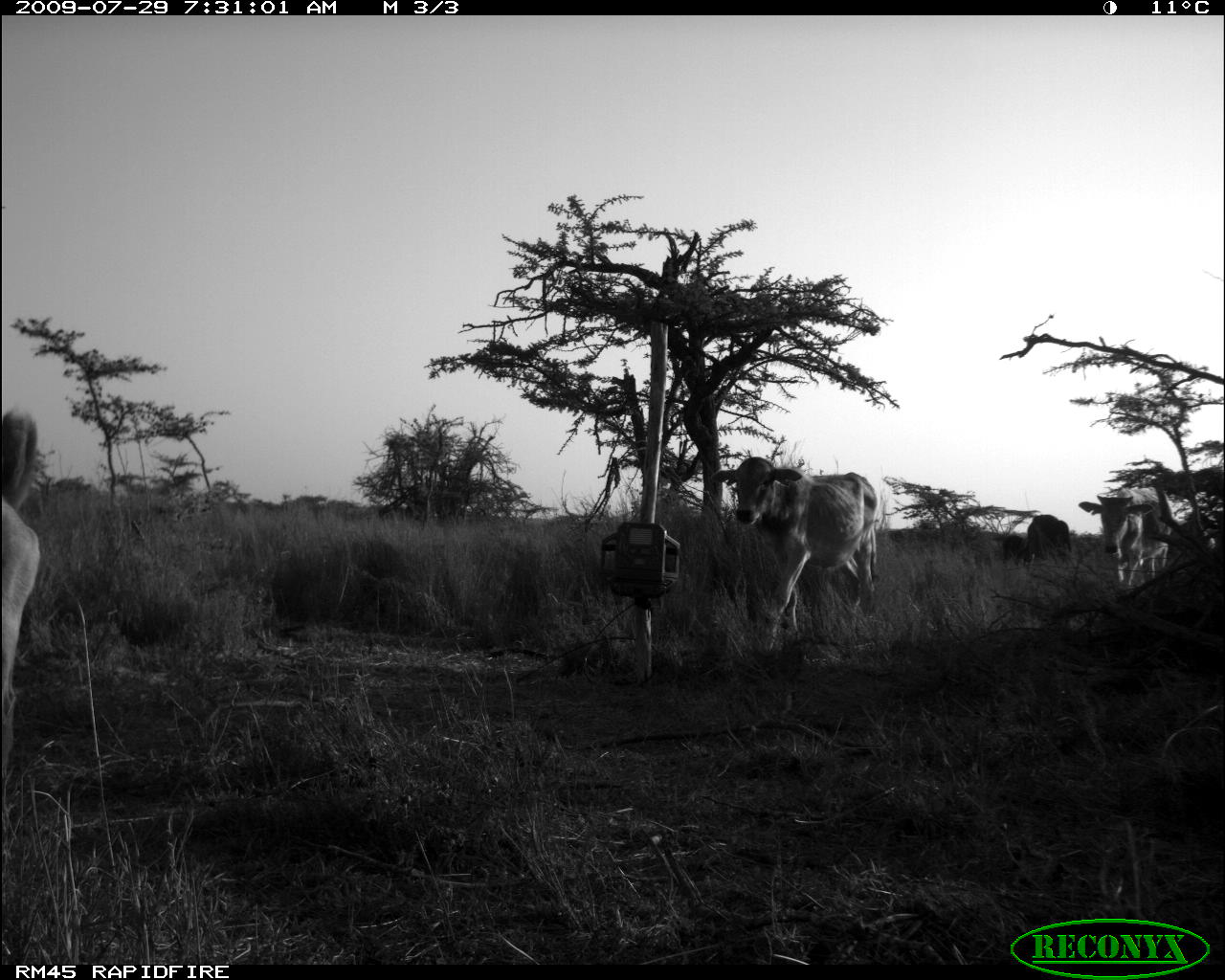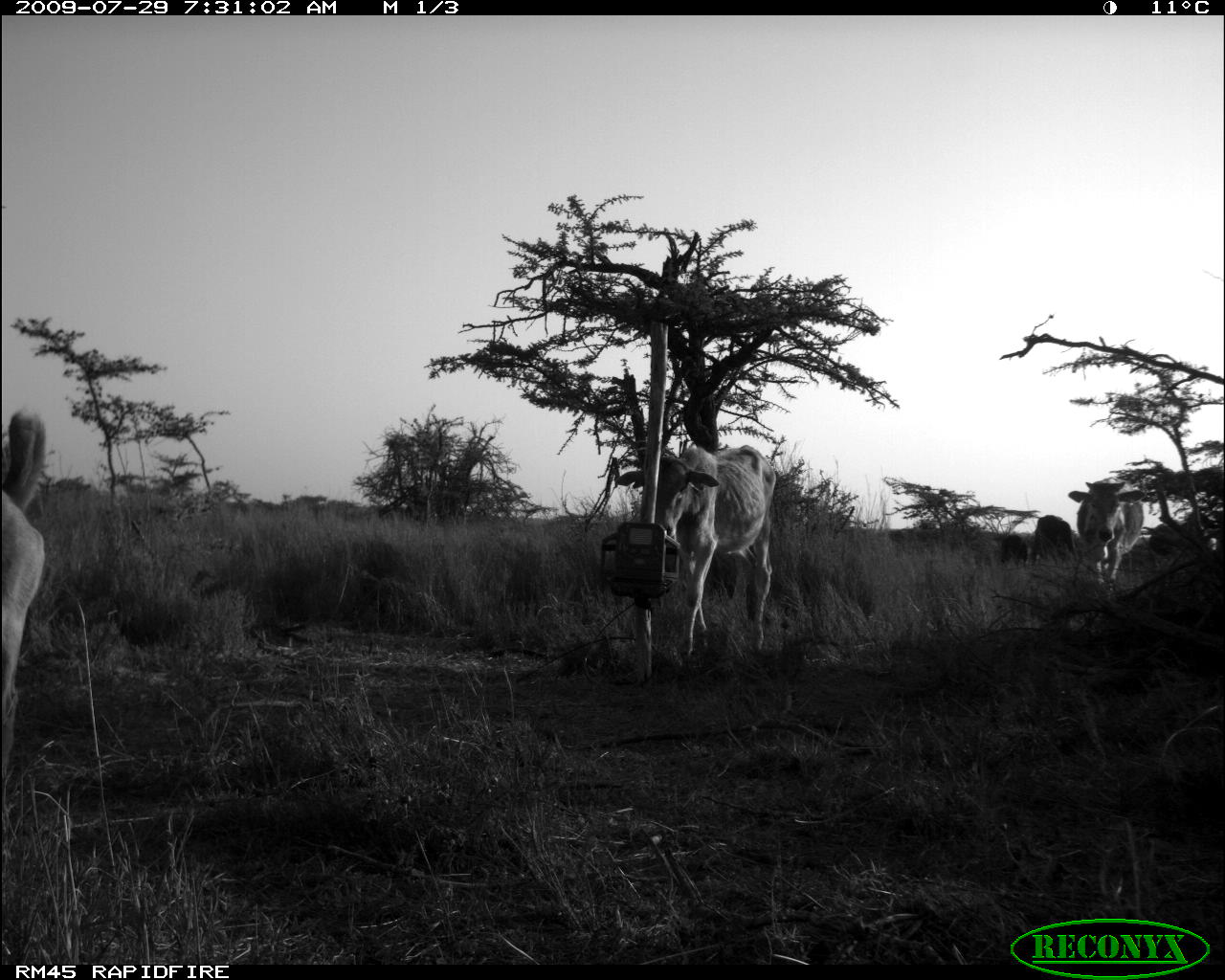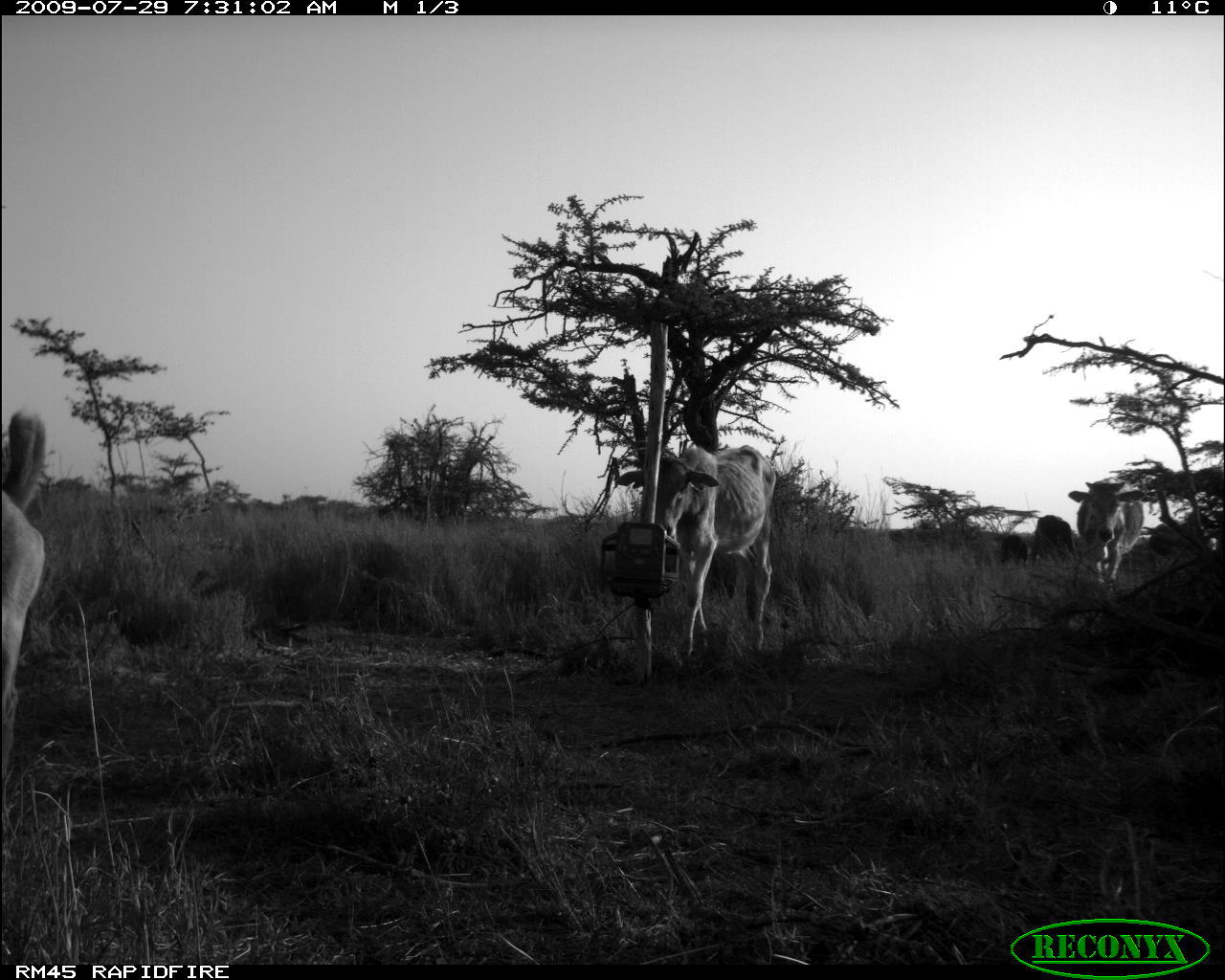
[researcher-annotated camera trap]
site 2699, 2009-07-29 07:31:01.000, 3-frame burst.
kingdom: Animalia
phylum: Chordata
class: Mammalia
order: Carnivora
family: Canidae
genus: Canis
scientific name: Canis familiaris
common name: domestic dog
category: canis lupus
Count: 1.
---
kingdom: Animalia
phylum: Chordata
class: Mammalia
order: Artiodactyla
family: Bovidae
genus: Bos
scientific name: Bos taurus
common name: domestic cattle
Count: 5.